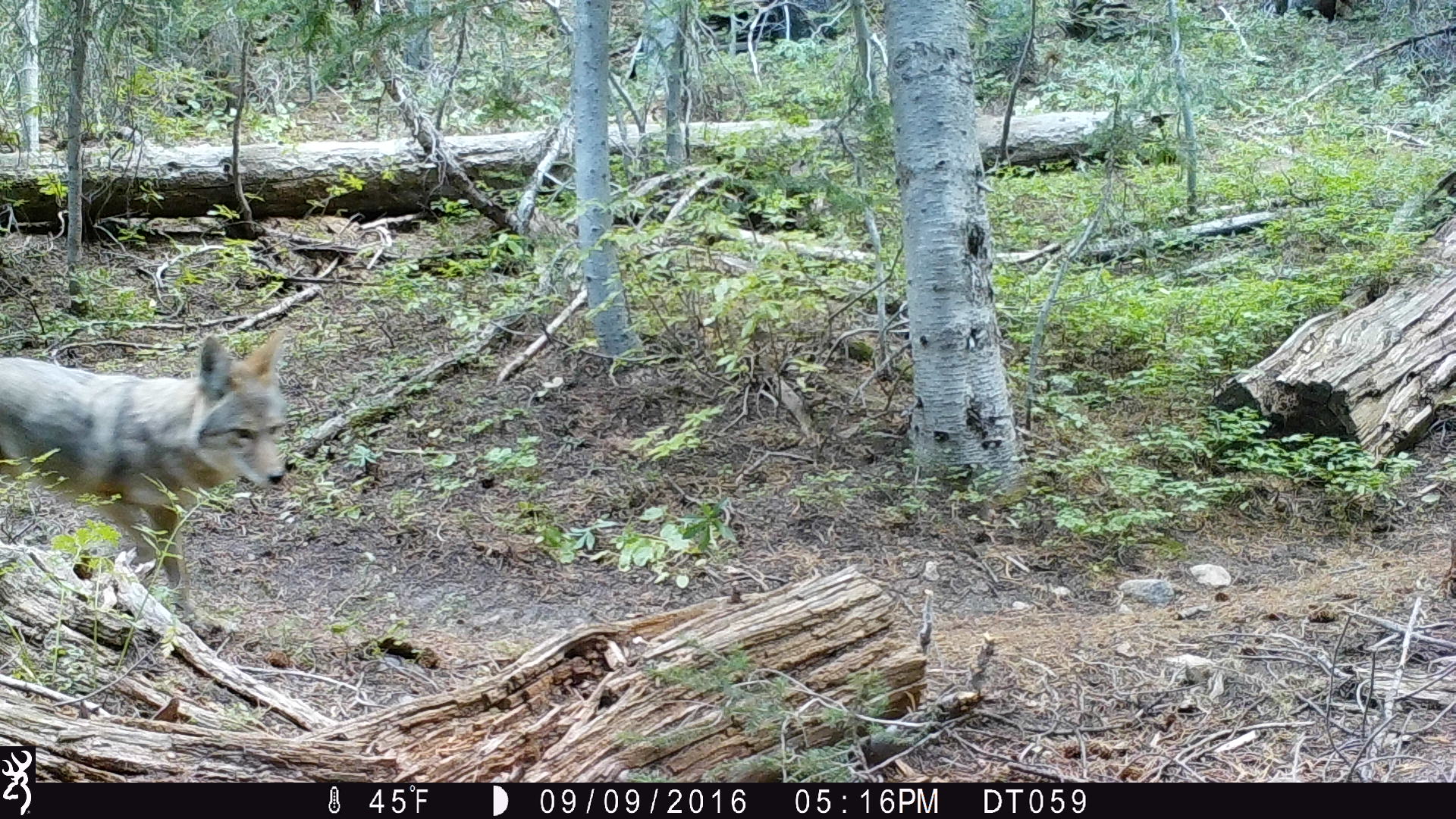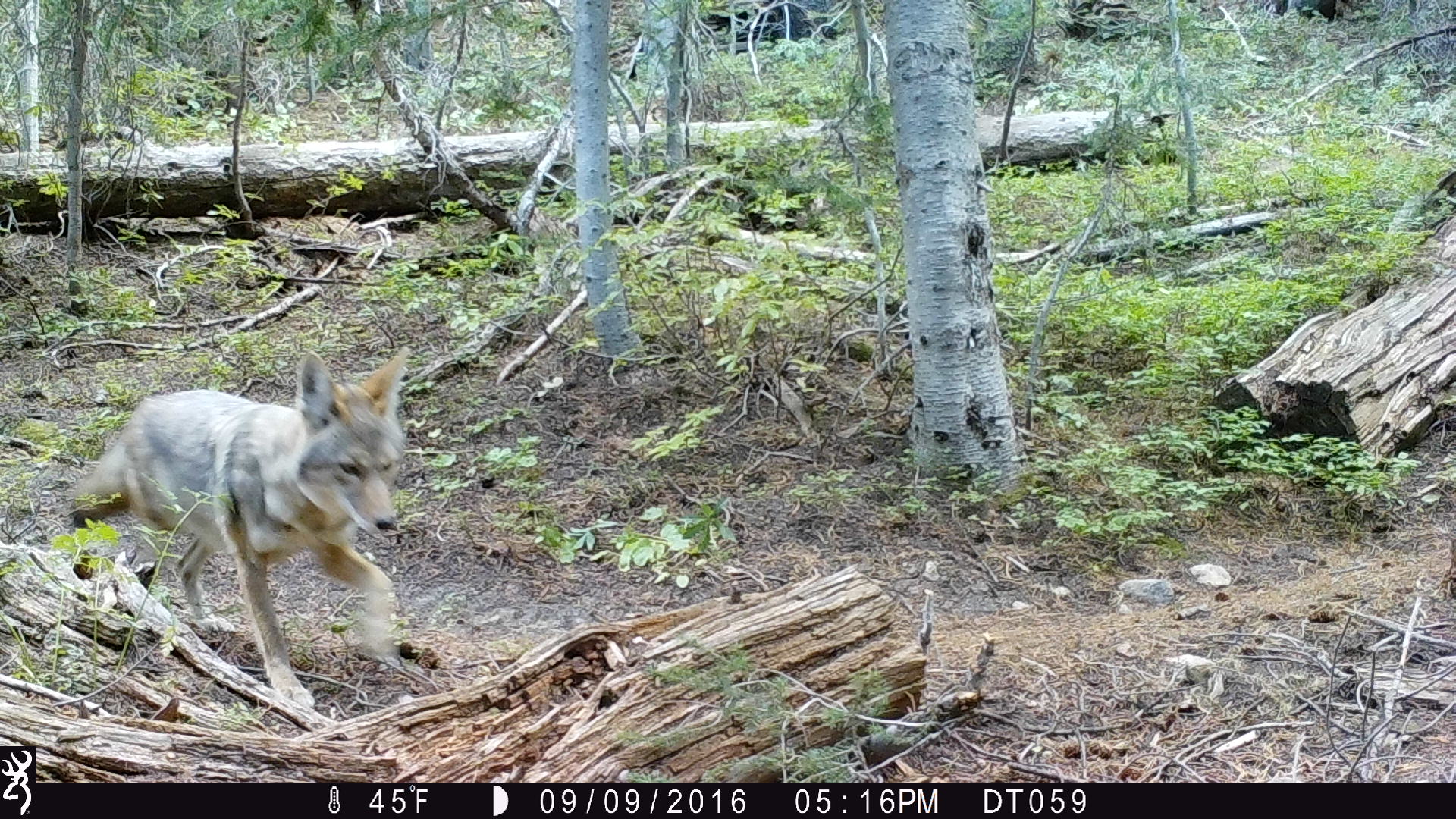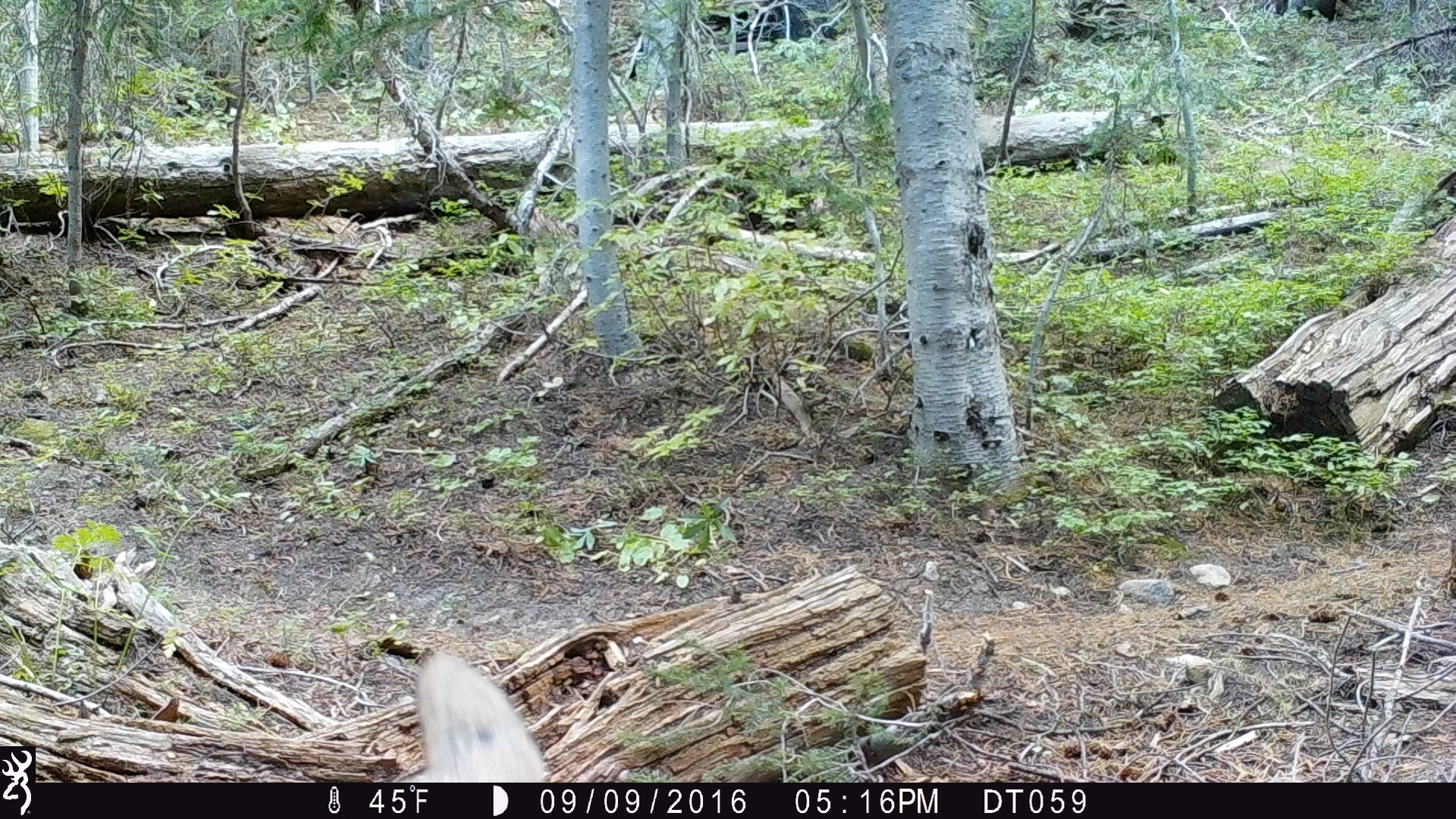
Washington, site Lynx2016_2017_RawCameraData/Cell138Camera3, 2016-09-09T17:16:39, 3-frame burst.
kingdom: Animalia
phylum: Chordata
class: Mammalia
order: Carnivora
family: Canidae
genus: Canis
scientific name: Canis latrans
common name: coyote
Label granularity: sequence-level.